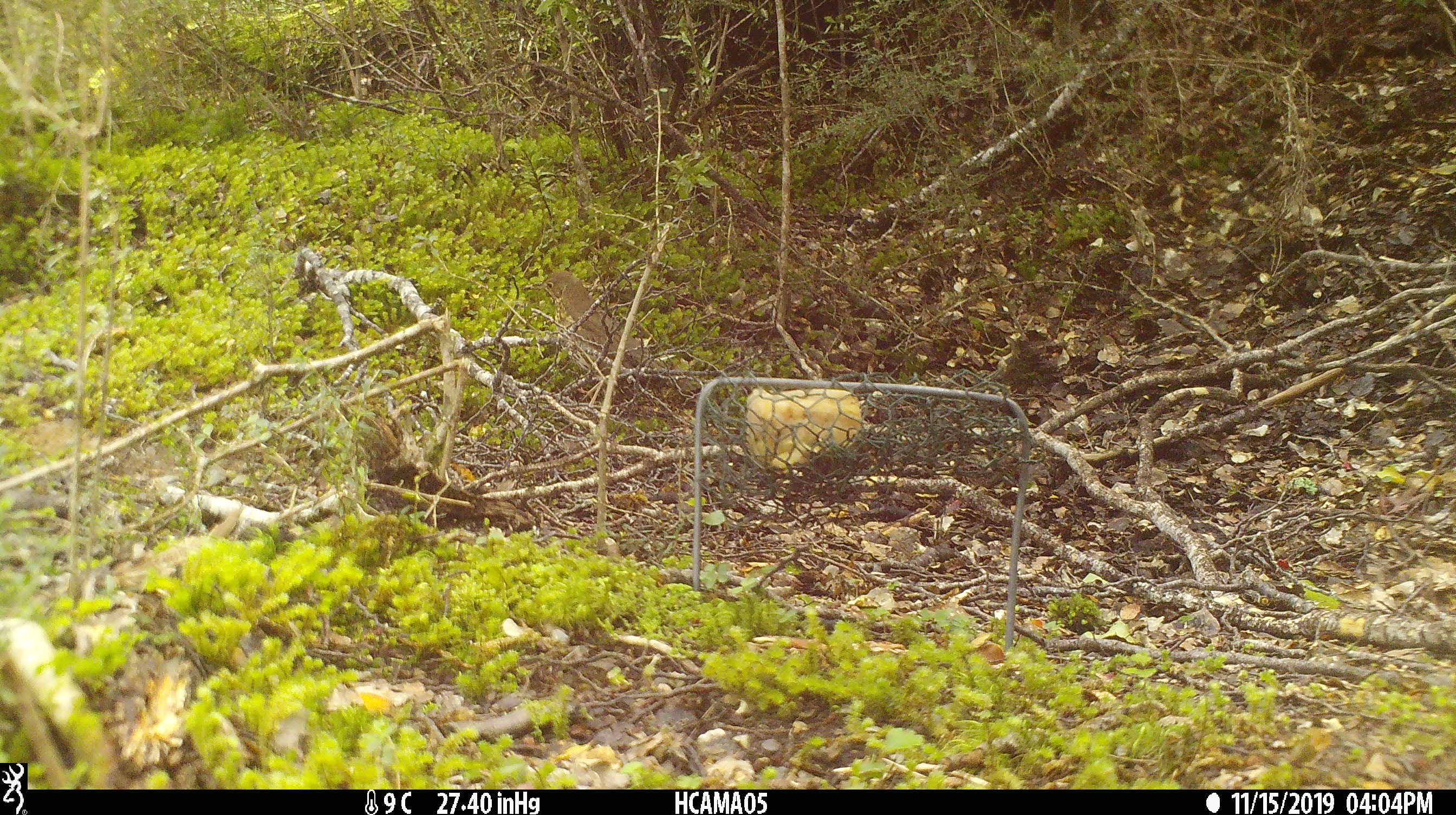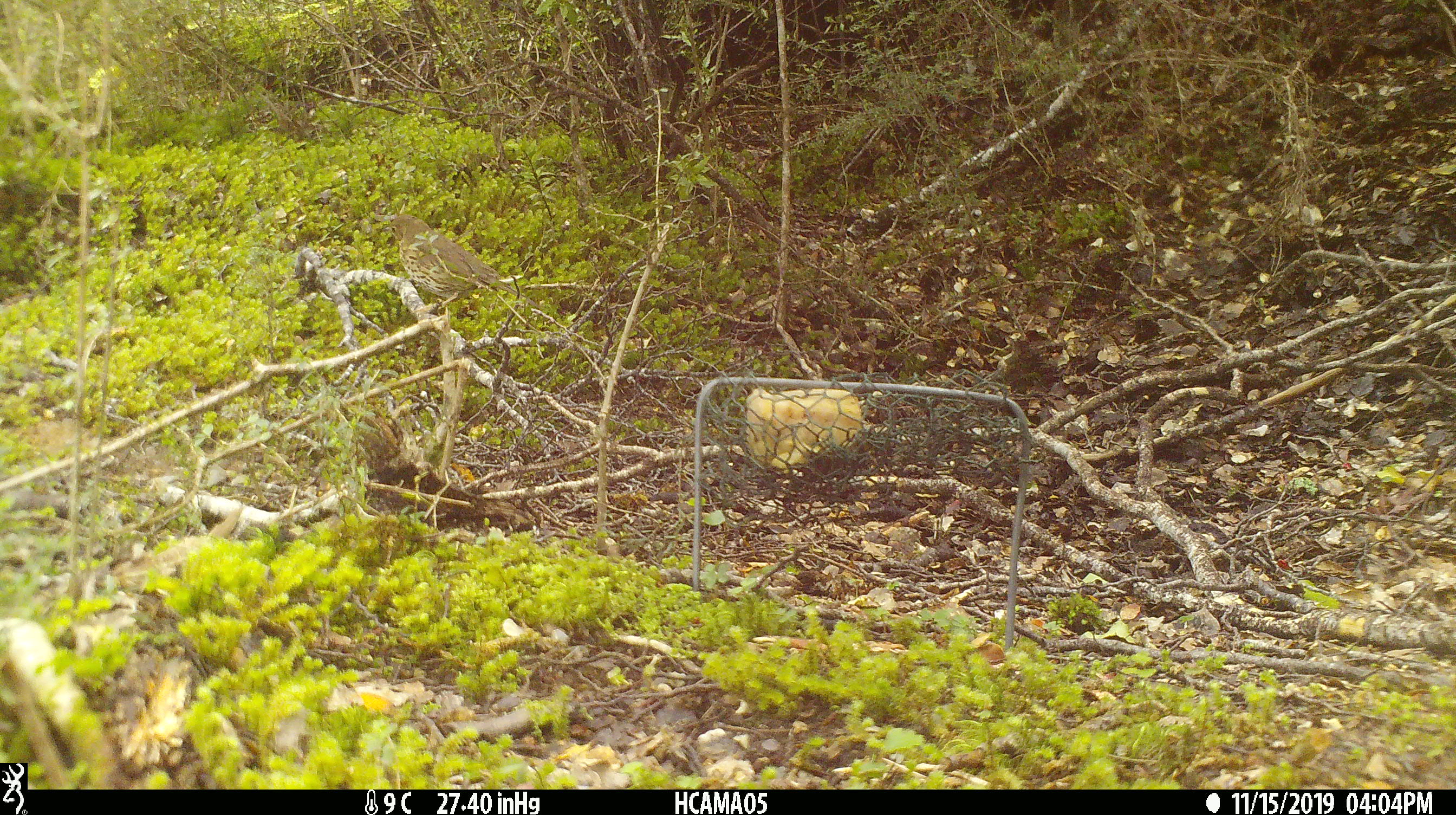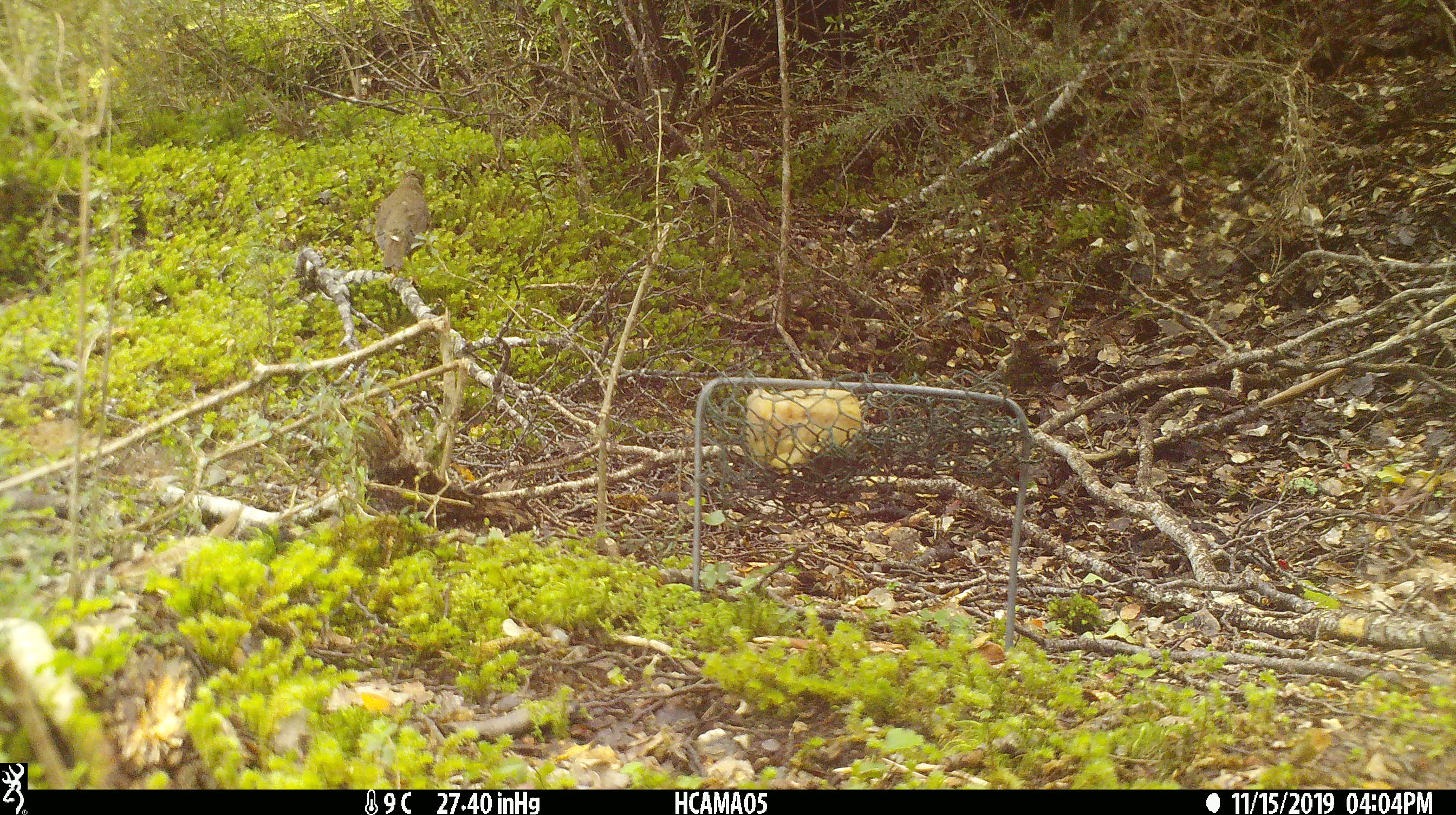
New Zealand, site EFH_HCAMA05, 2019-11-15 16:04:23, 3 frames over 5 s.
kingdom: Animalia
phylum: Chordata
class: Aves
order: Passeriformes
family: Turdidae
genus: Turdus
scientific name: Turdus philomelos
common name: song thrush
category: thrush